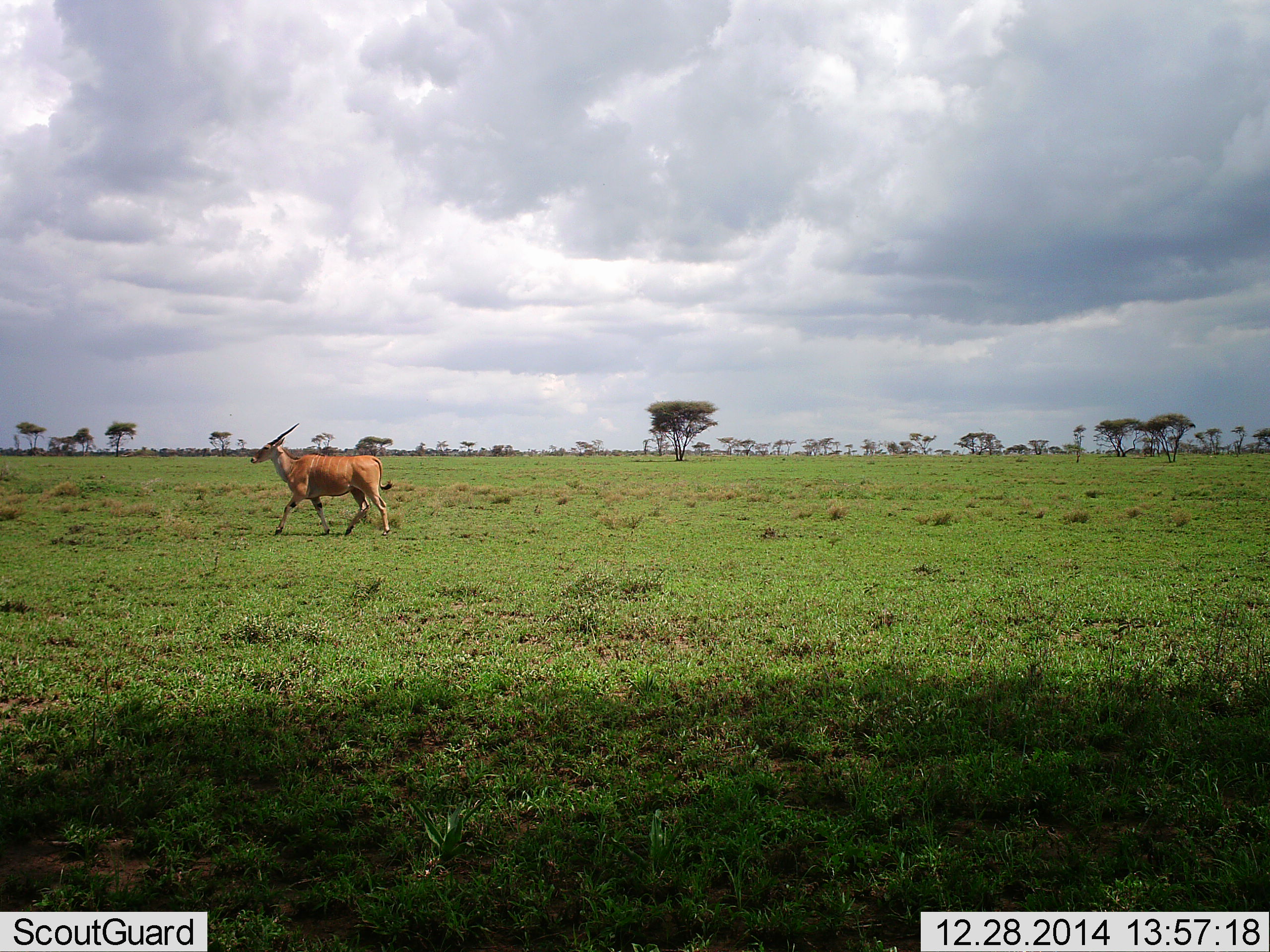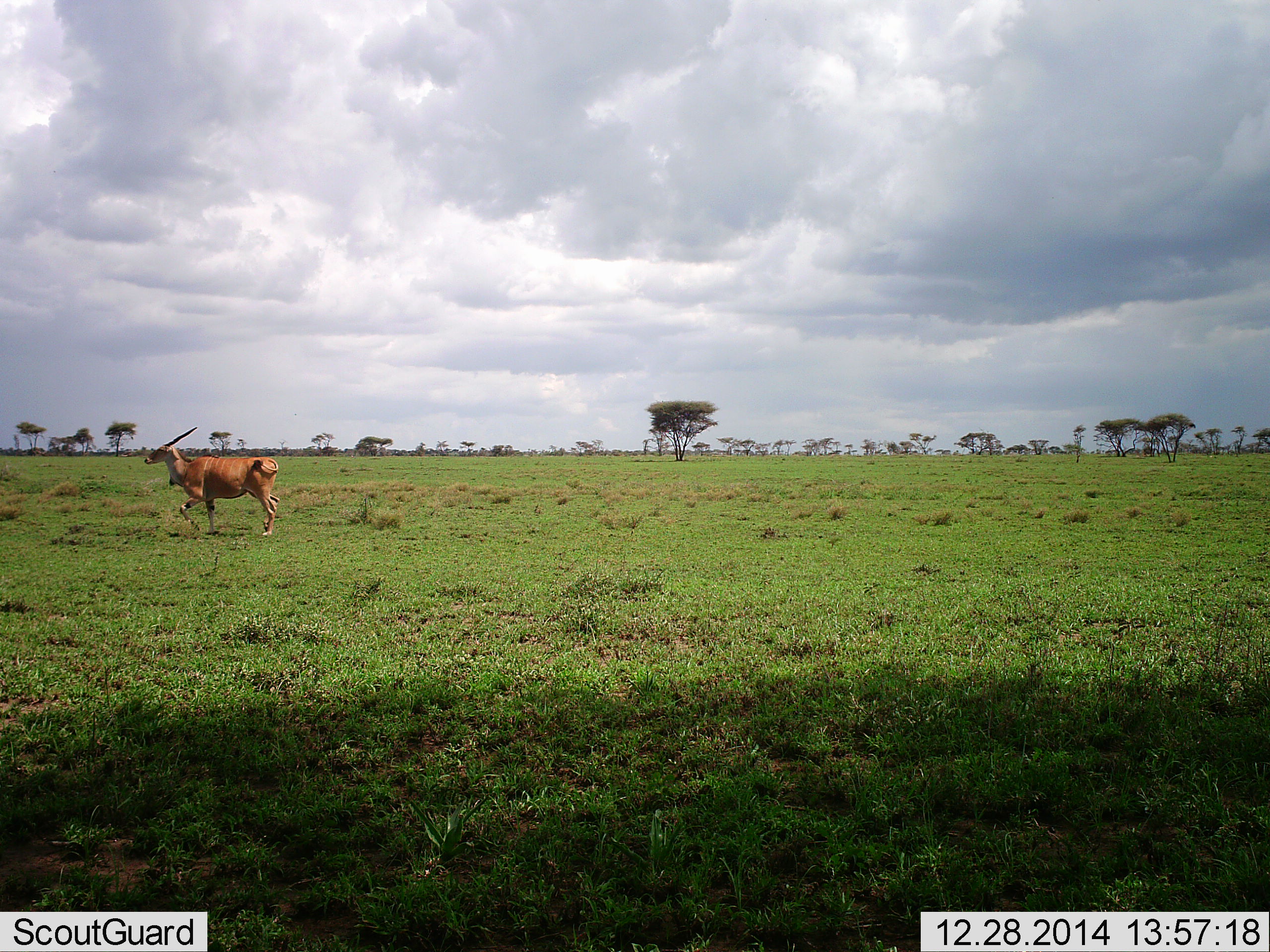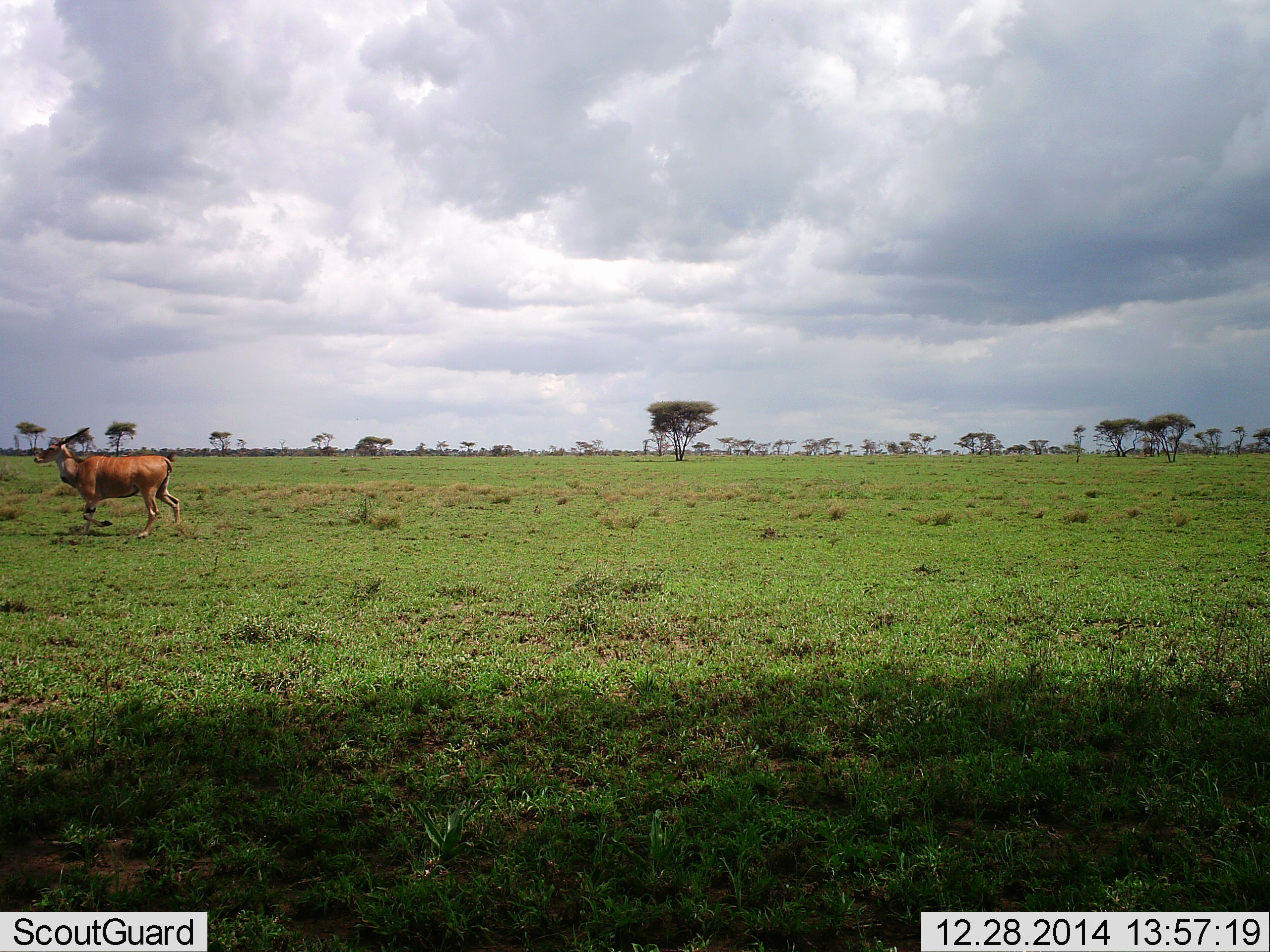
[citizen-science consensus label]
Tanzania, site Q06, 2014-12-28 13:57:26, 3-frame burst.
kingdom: Animalia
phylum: Chordata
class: Mammalia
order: Artiodactyla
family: Bovidae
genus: Tragelaphus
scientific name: Tragelaphus oryx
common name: eland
Eland (Tragelaphus oryx), count 1. Behavior (volunteer vote fractions): standing 10%, resting 0%, moving 90%, interacting 0%. Young present (vote fraction): 0%. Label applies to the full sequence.